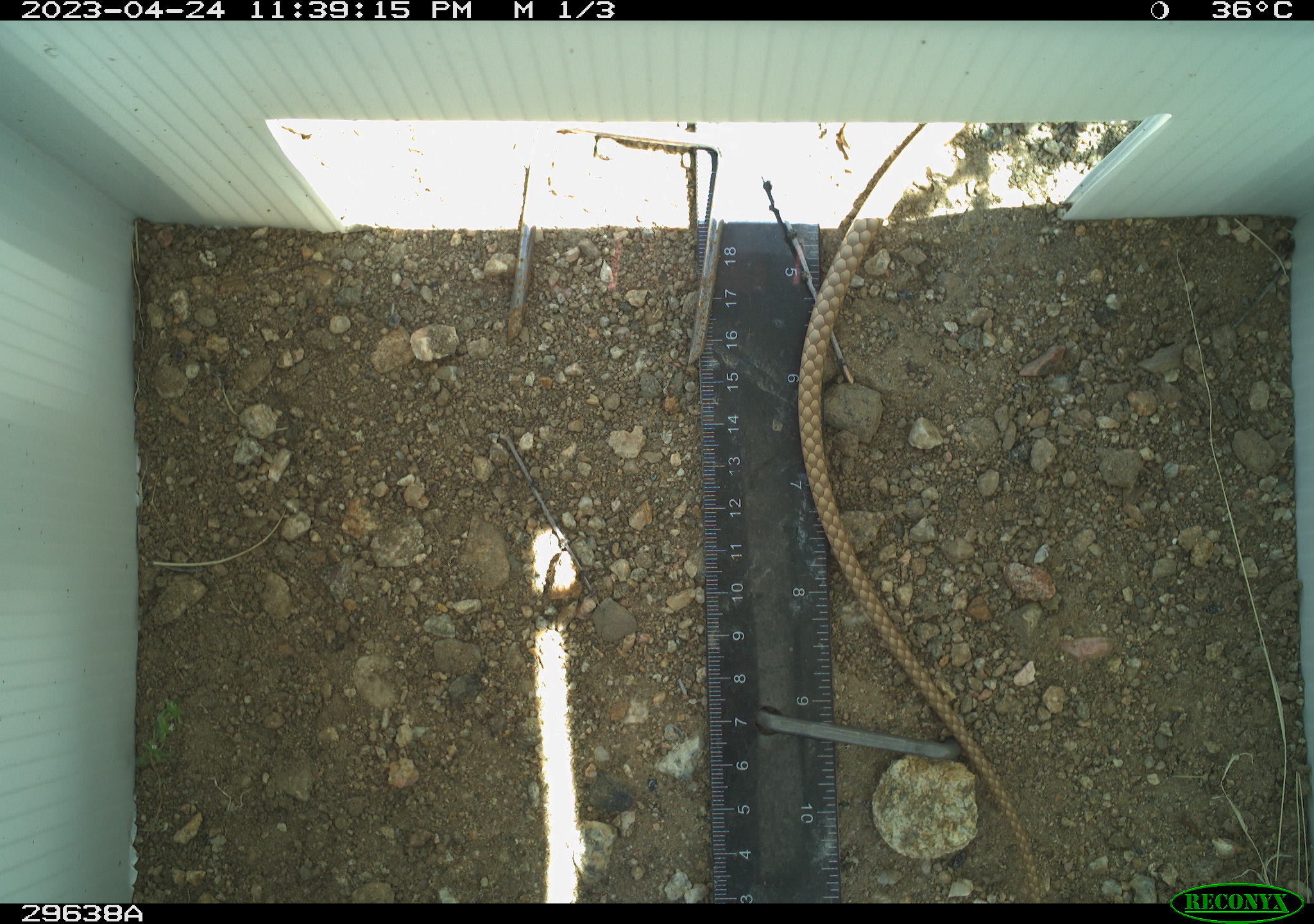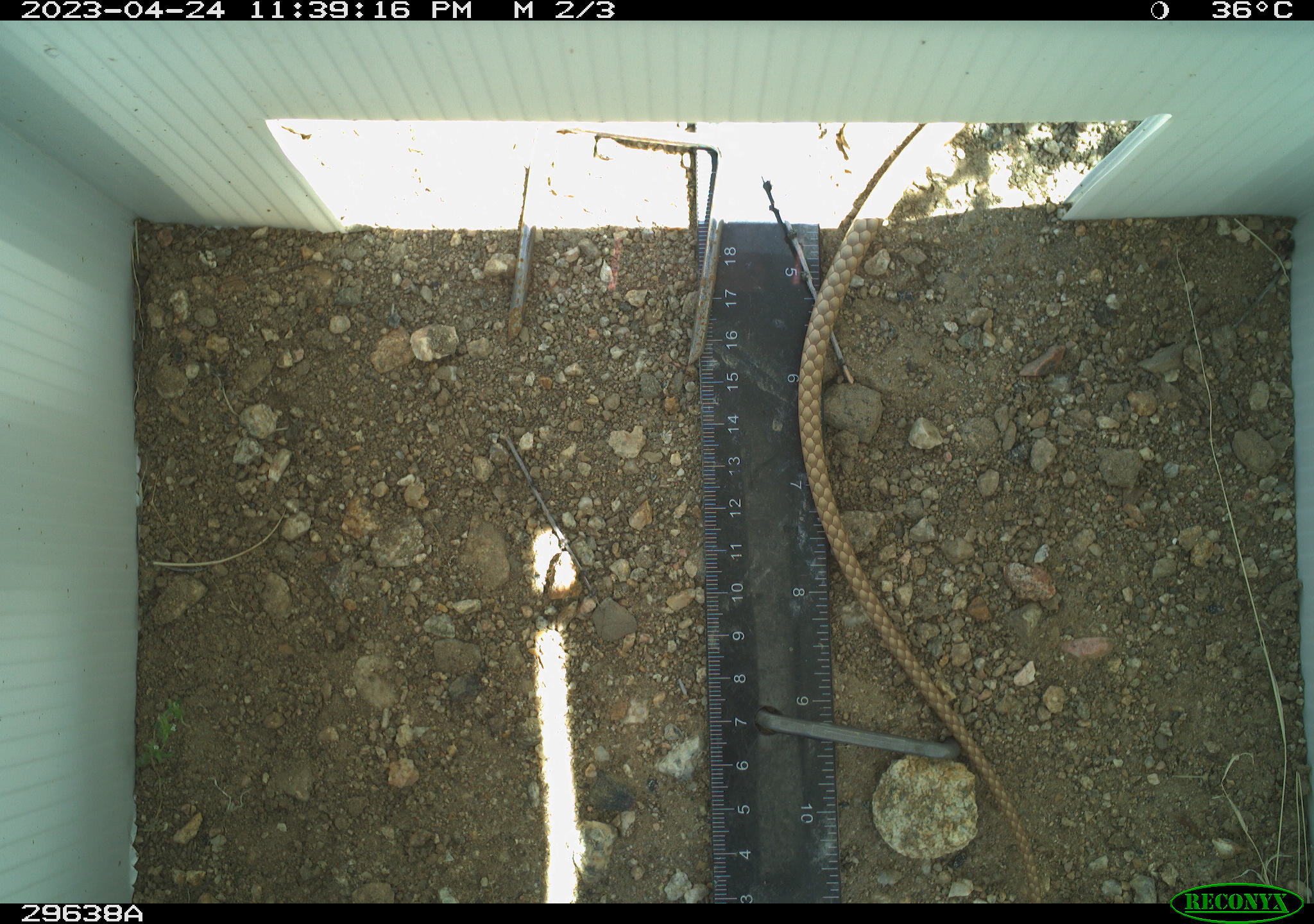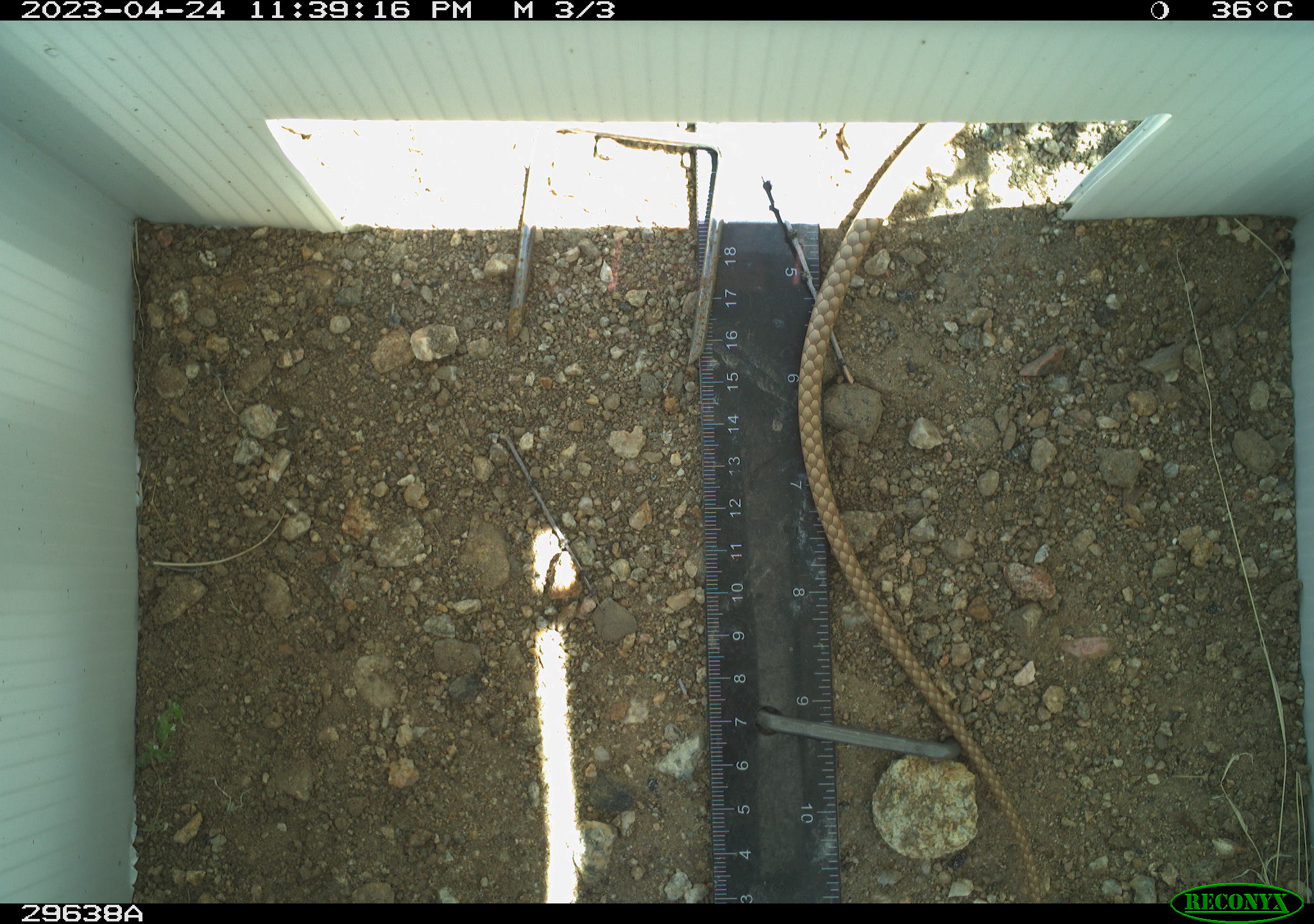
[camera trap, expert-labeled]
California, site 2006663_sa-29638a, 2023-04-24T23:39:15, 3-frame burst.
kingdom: Animalia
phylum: Chordata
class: Reptilia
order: Squamata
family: Colubridae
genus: Masticophis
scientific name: Masticophis flagellum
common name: coachwhip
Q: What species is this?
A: Coachwhip (Masticophis flagellum).